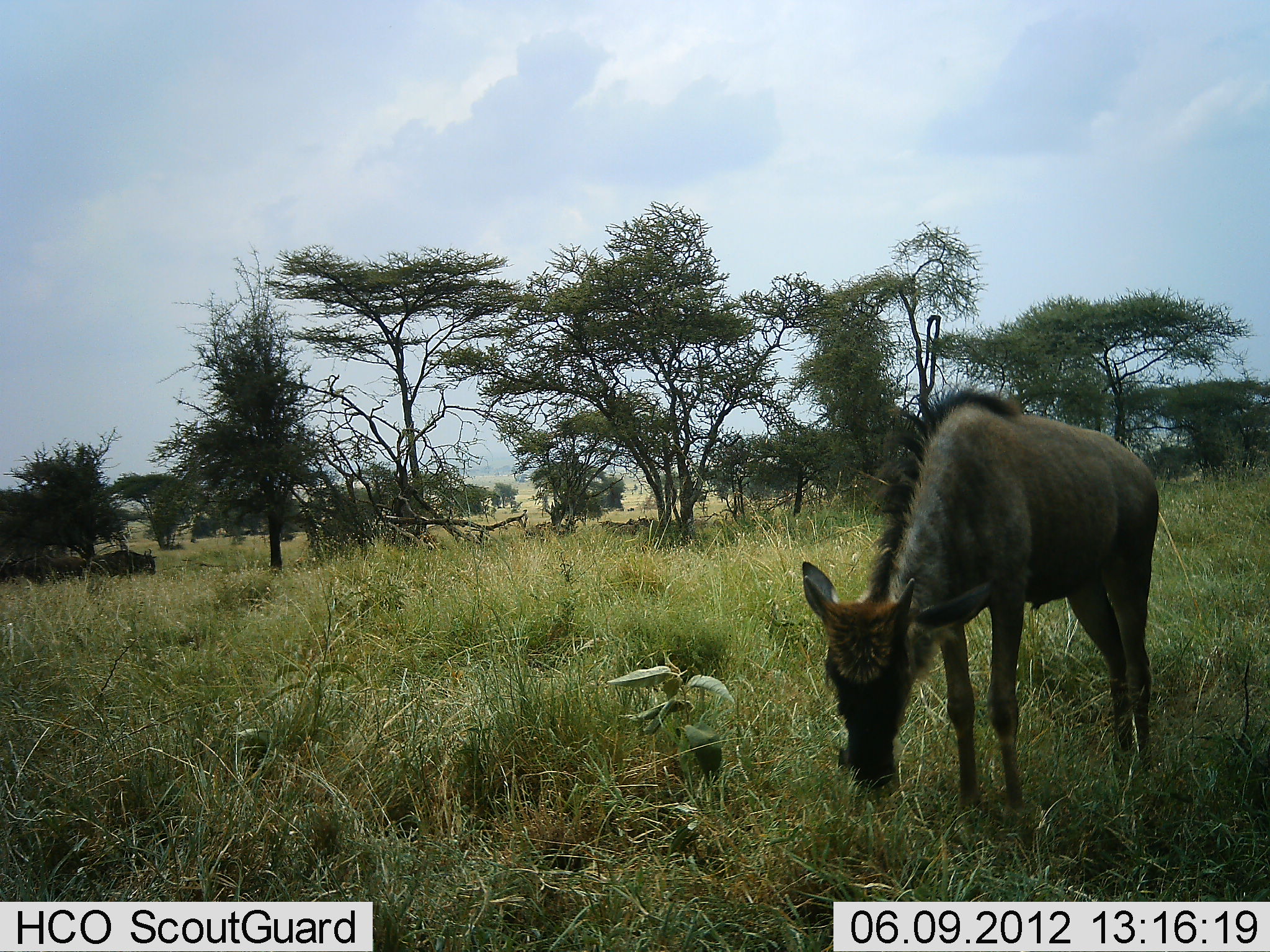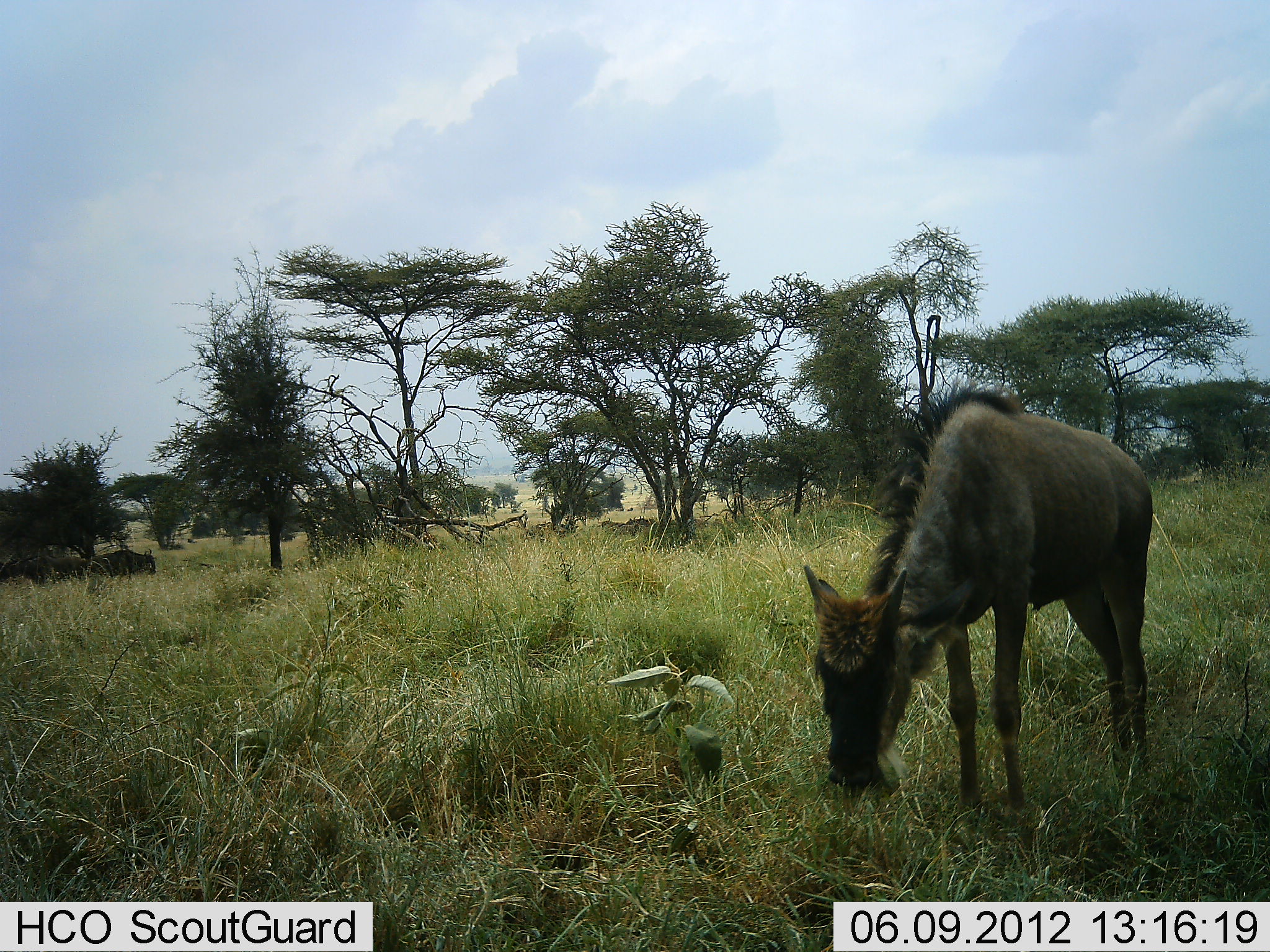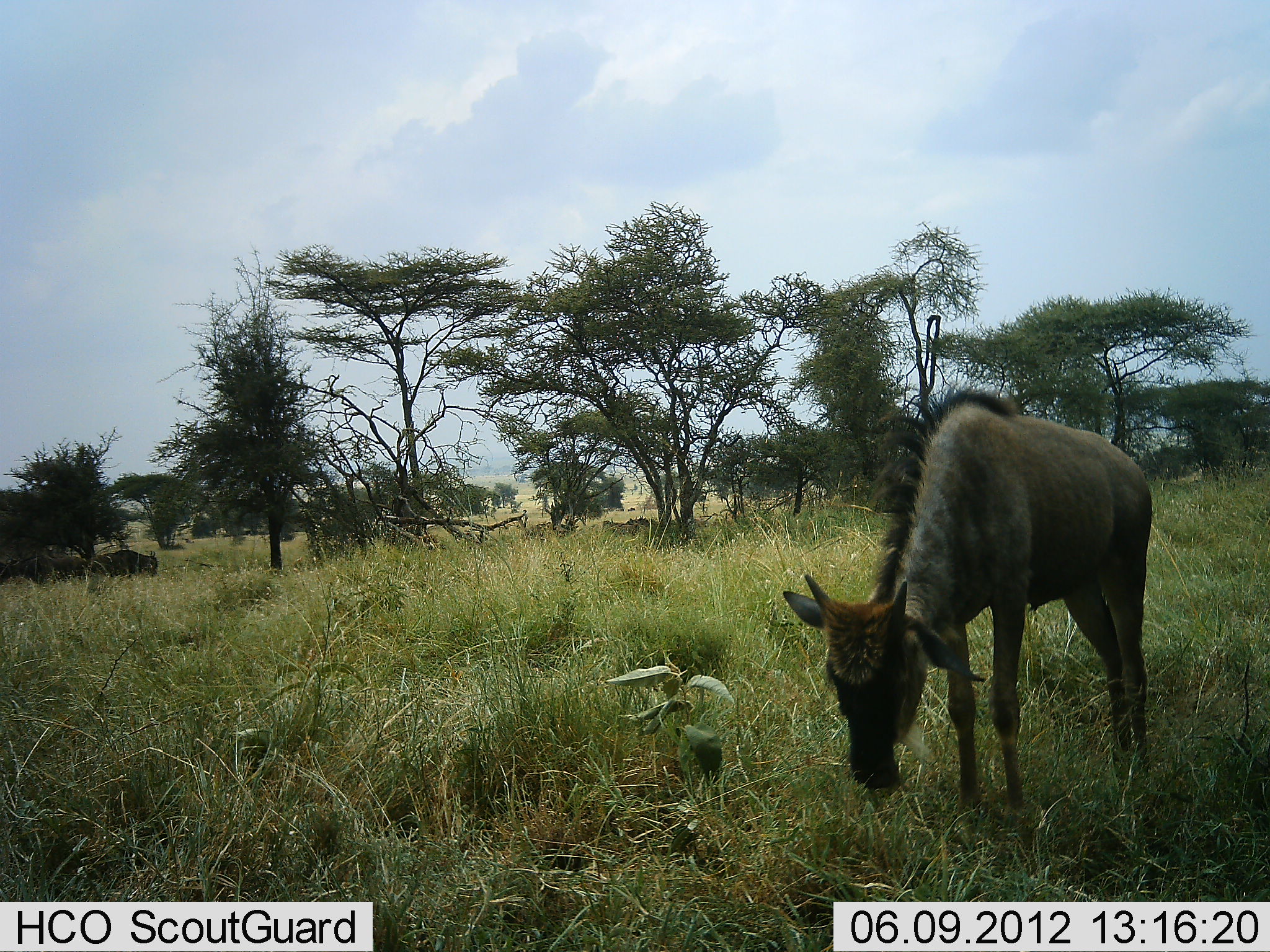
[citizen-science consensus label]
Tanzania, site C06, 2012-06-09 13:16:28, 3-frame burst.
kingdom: Animalia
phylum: Chordata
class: Mammalia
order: Artiodactyla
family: Bovidae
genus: Connochaetes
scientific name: Connochaetes taurinus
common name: blue wildebeest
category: wildebeest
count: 1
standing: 40%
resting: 0%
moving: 0%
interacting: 0%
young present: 40%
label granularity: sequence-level